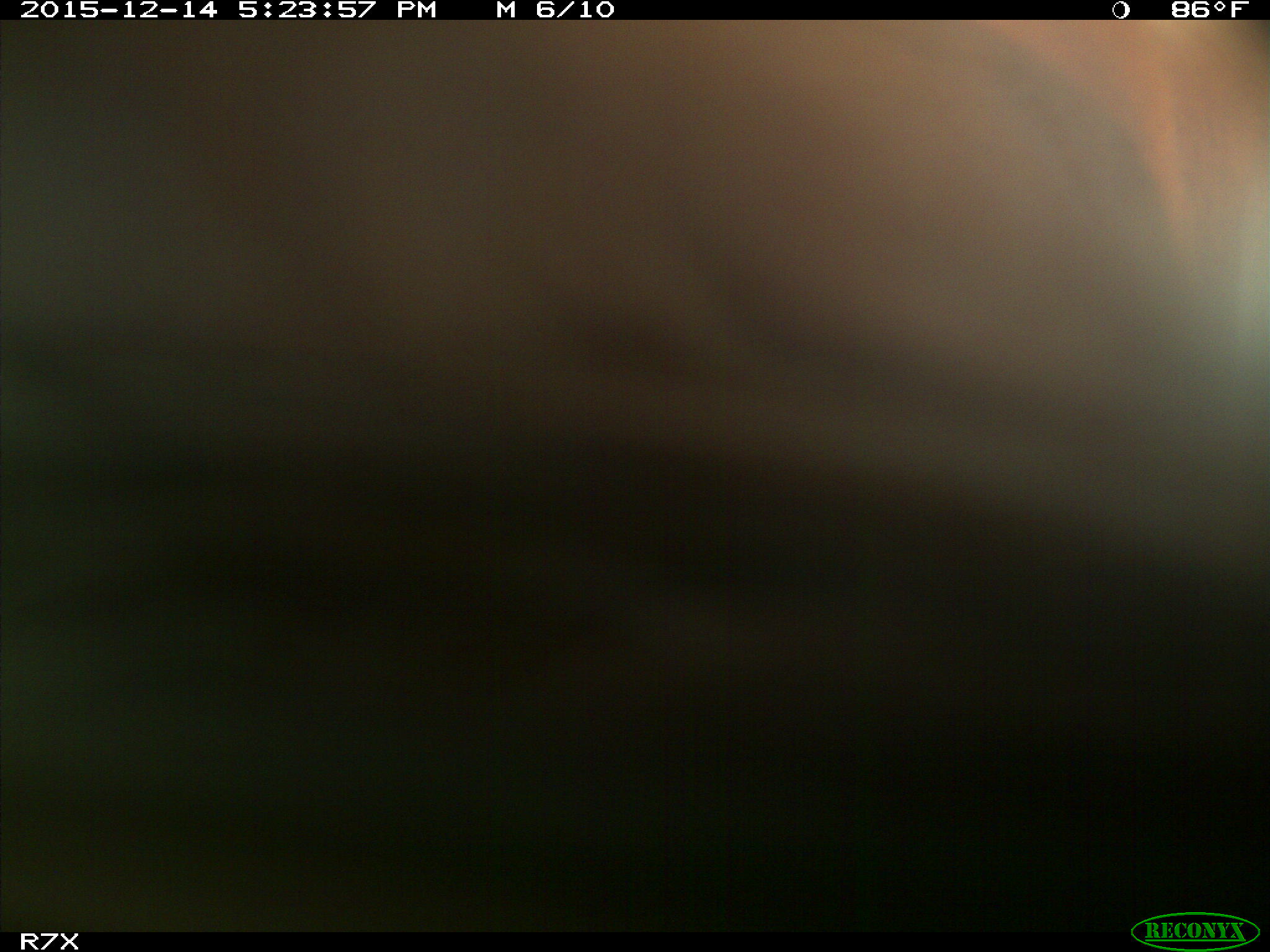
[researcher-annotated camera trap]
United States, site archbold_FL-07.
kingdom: Animalia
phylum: Chordata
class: Mammalia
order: Artiodactyla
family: Bovidae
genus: Bos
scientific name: Bos taurus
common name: domestic cow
Bos taurus (domestic cow).